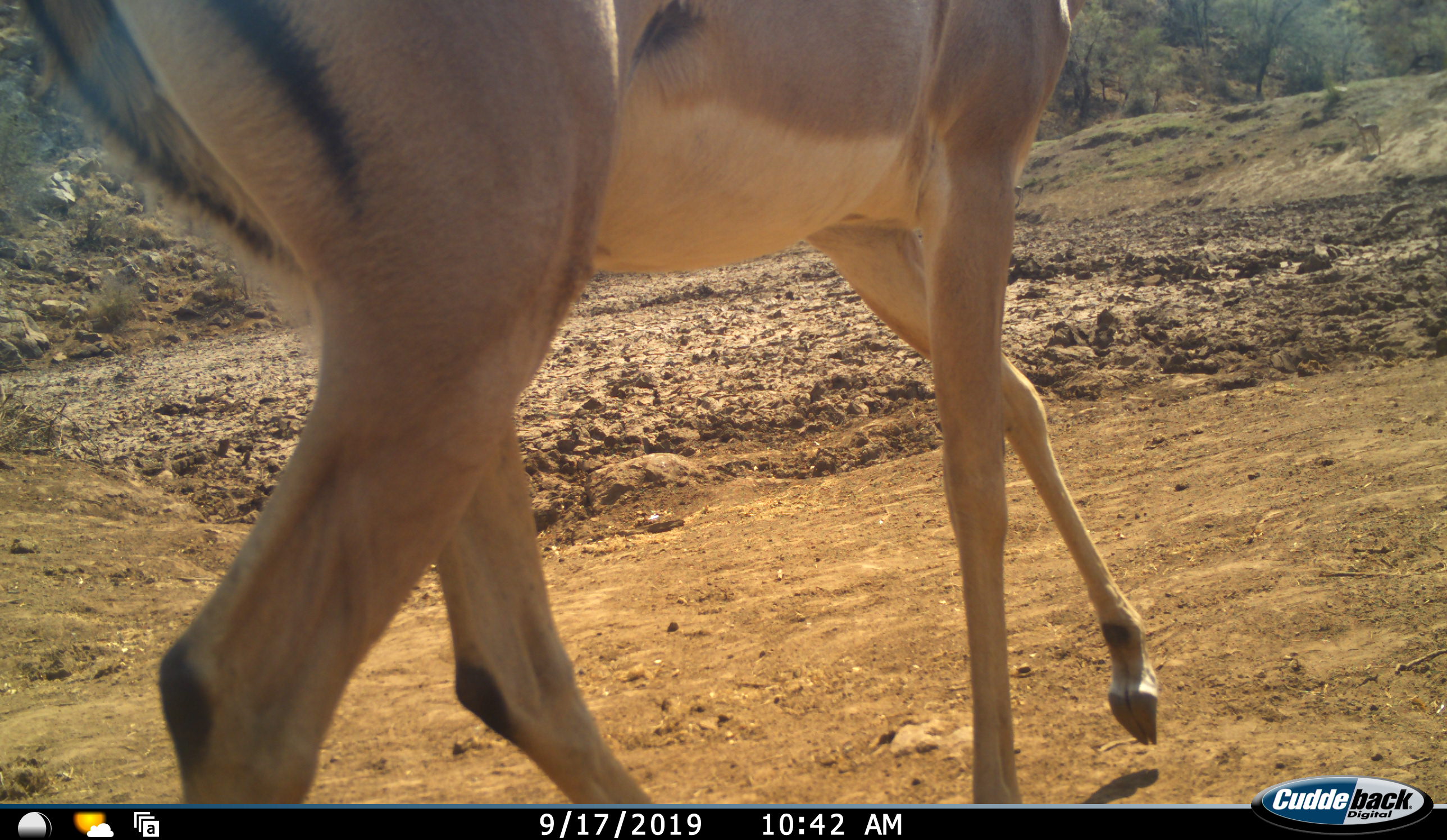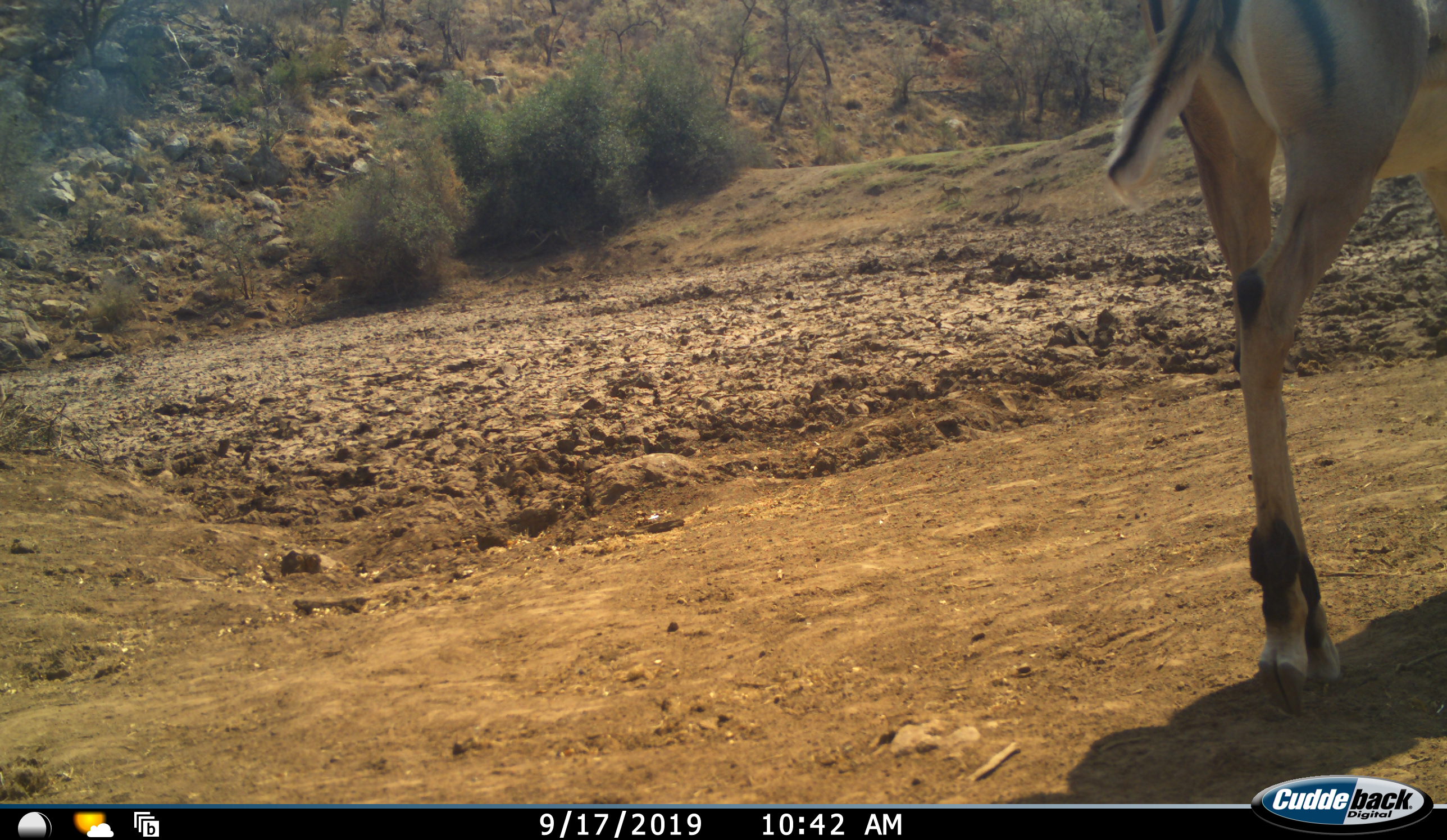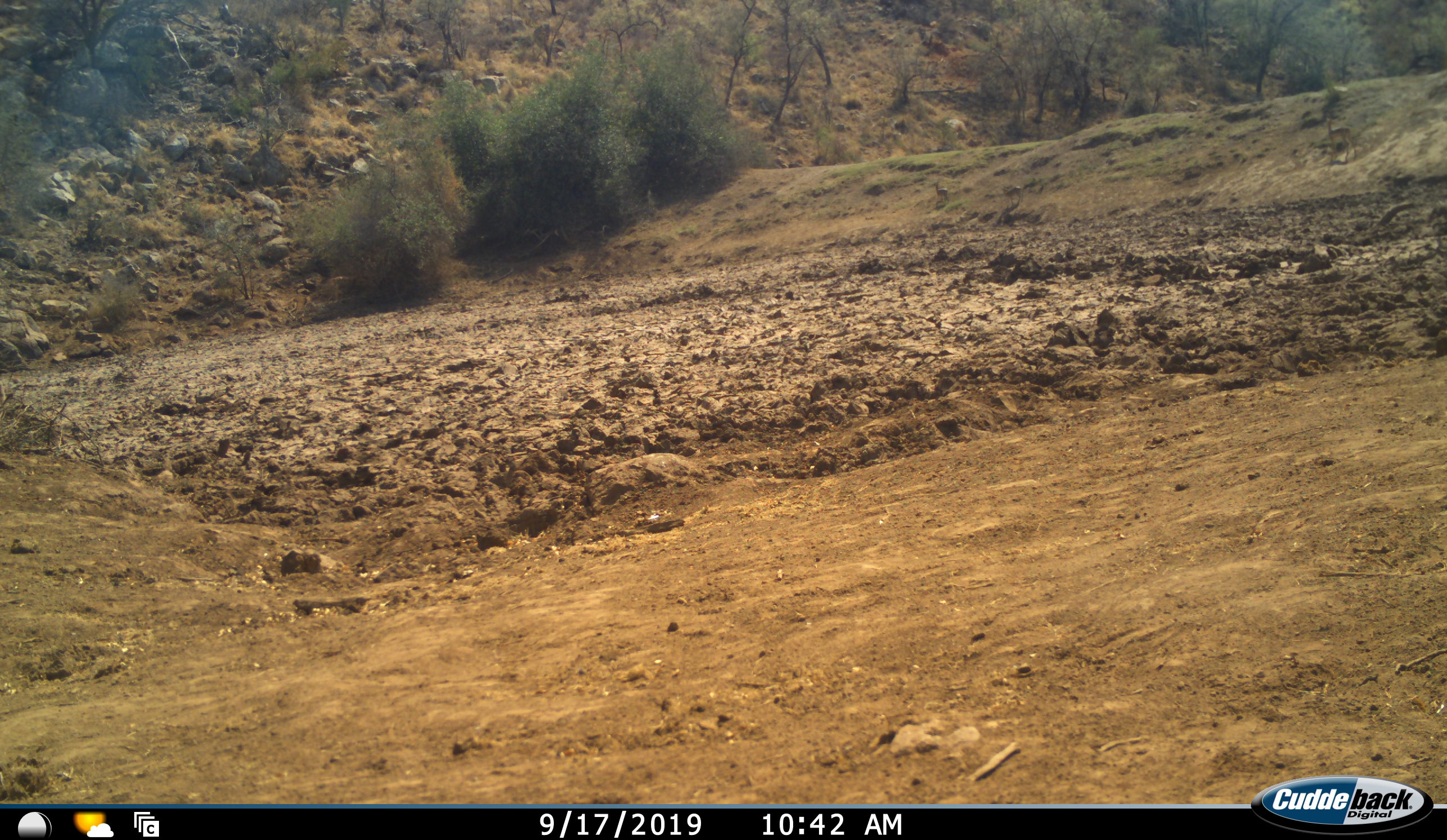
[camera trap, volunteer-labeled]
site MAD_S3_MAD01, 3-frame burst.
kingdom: Animalia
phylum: Chordata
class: Mammalia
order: Artiodactyla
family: Bovidae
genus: Aepyceros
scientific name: Aepyceros melampus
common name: impala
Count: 1.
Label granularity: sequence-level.